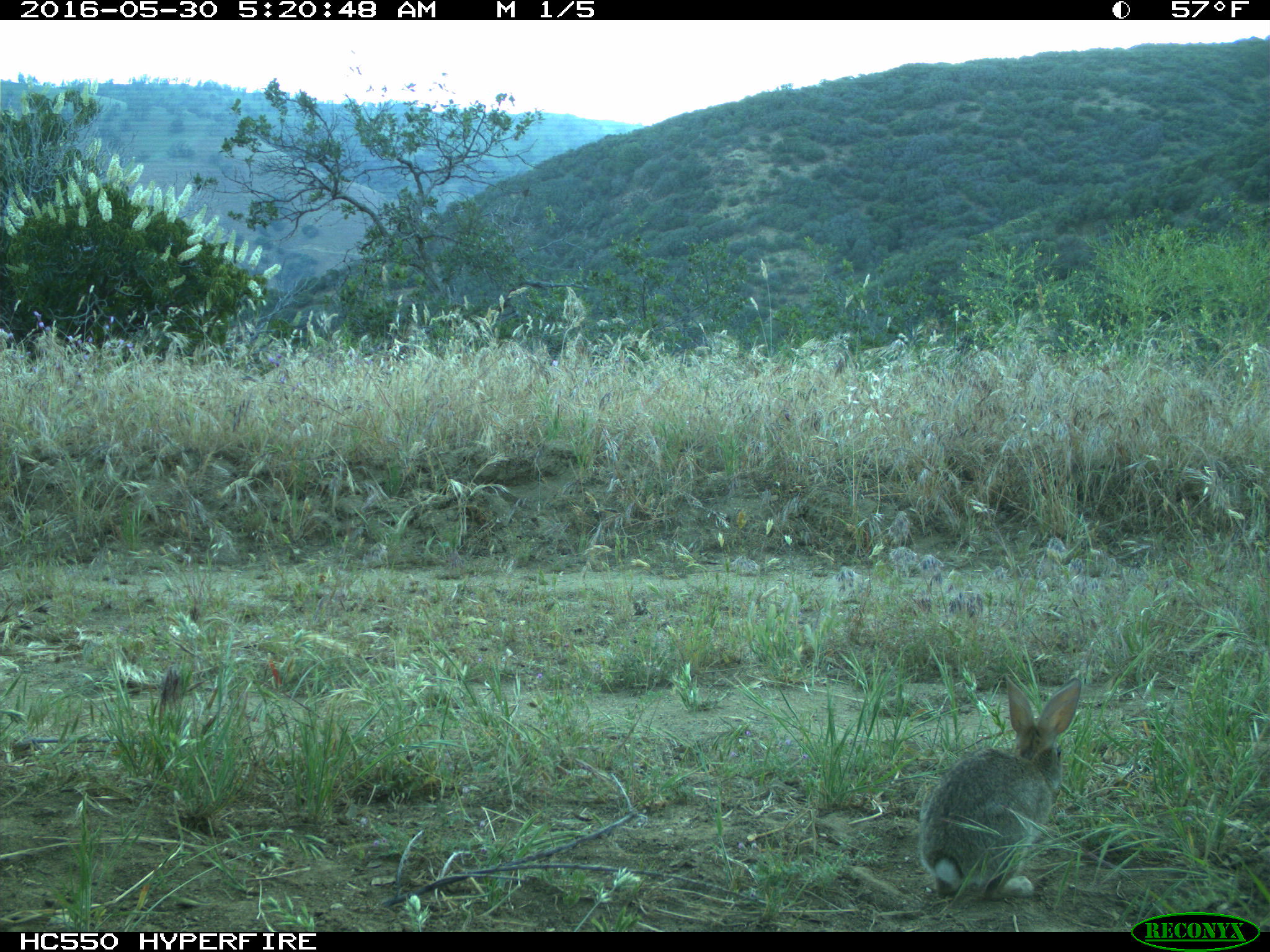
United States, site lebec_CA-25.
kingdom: Animalia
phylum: Chordata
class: Mammalia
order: Lagomorpha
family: Leporidae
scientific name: Leporidae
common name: rabbits and hares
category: unidentified rabbit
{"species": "unidentified rabbit (rabbits and hares) (Leporidae)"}